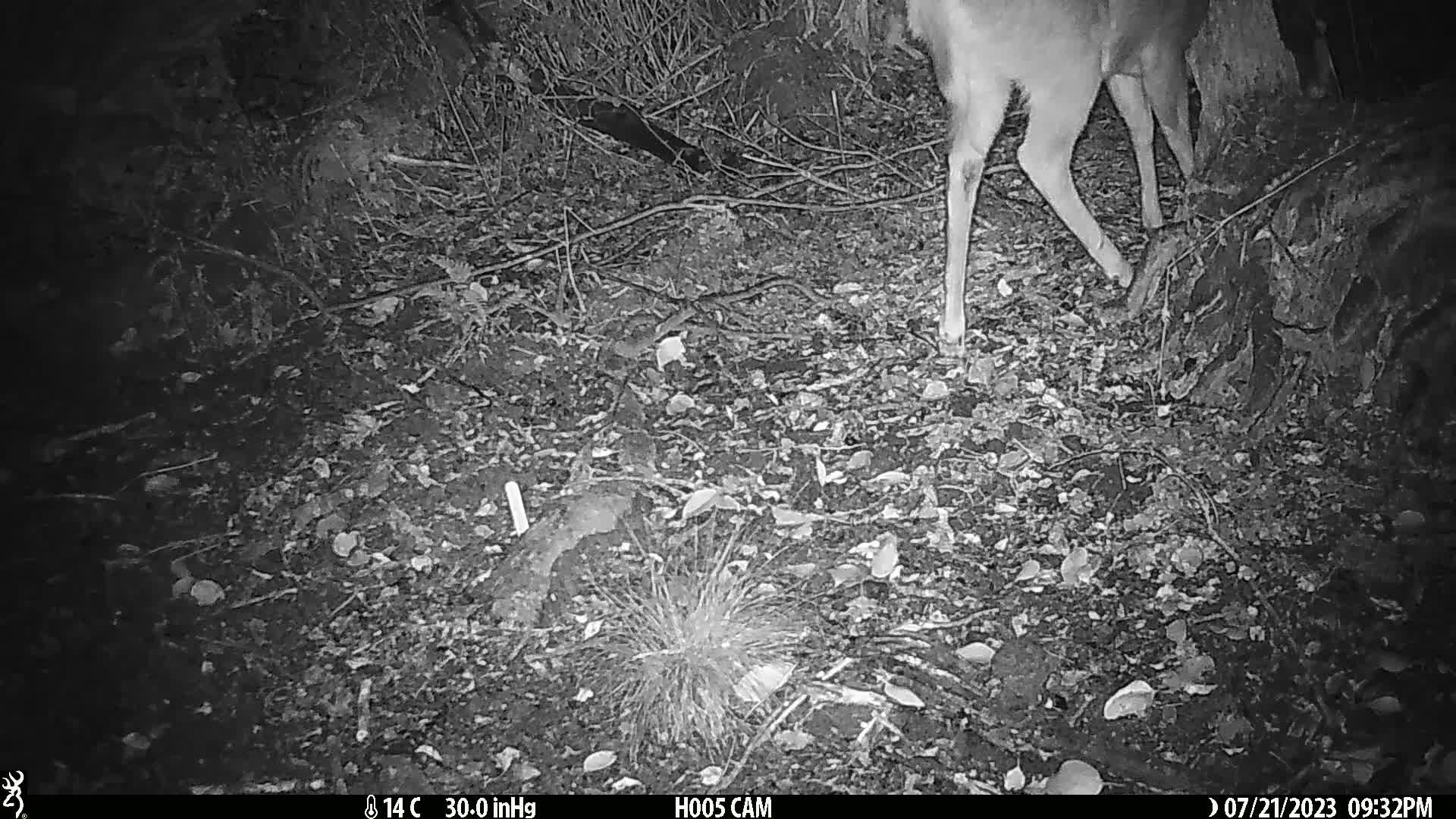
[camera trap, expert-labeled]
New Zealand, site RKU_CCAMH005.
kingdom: Animalia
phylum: Chordata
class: Mammalia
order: Artiodactyla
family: Cervidae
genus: Odocoileus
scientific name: Odocoileus virginianus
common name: white-tailed deer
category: white tailed deer